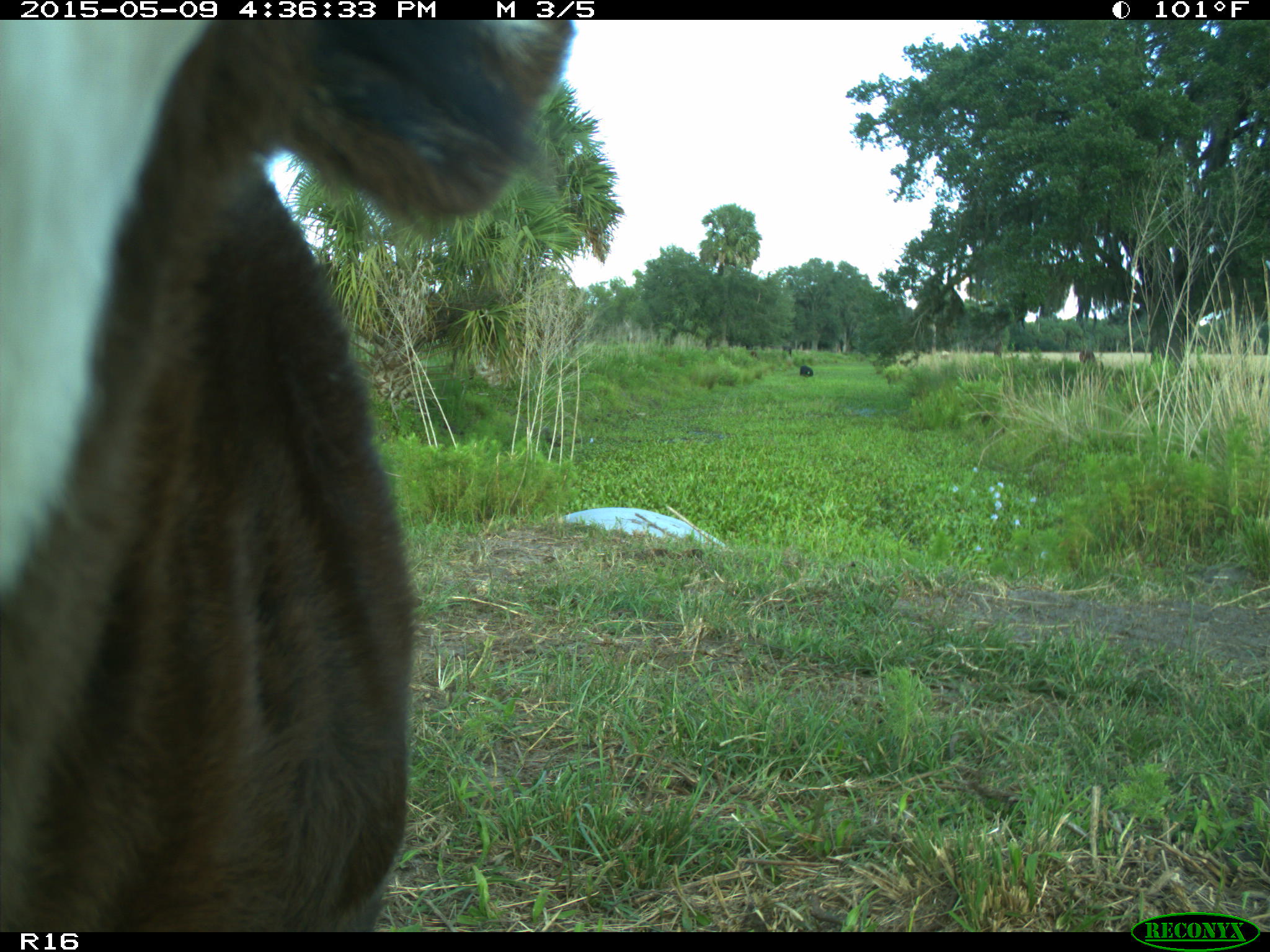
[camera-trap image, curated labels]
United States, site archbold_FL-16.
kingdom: Animalia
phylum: Chordata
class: Mammalia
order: Artiodactyla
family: Bovidae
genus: Bos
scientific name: Bos taurus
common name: domestic cow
Bos taurus (domestic cow).